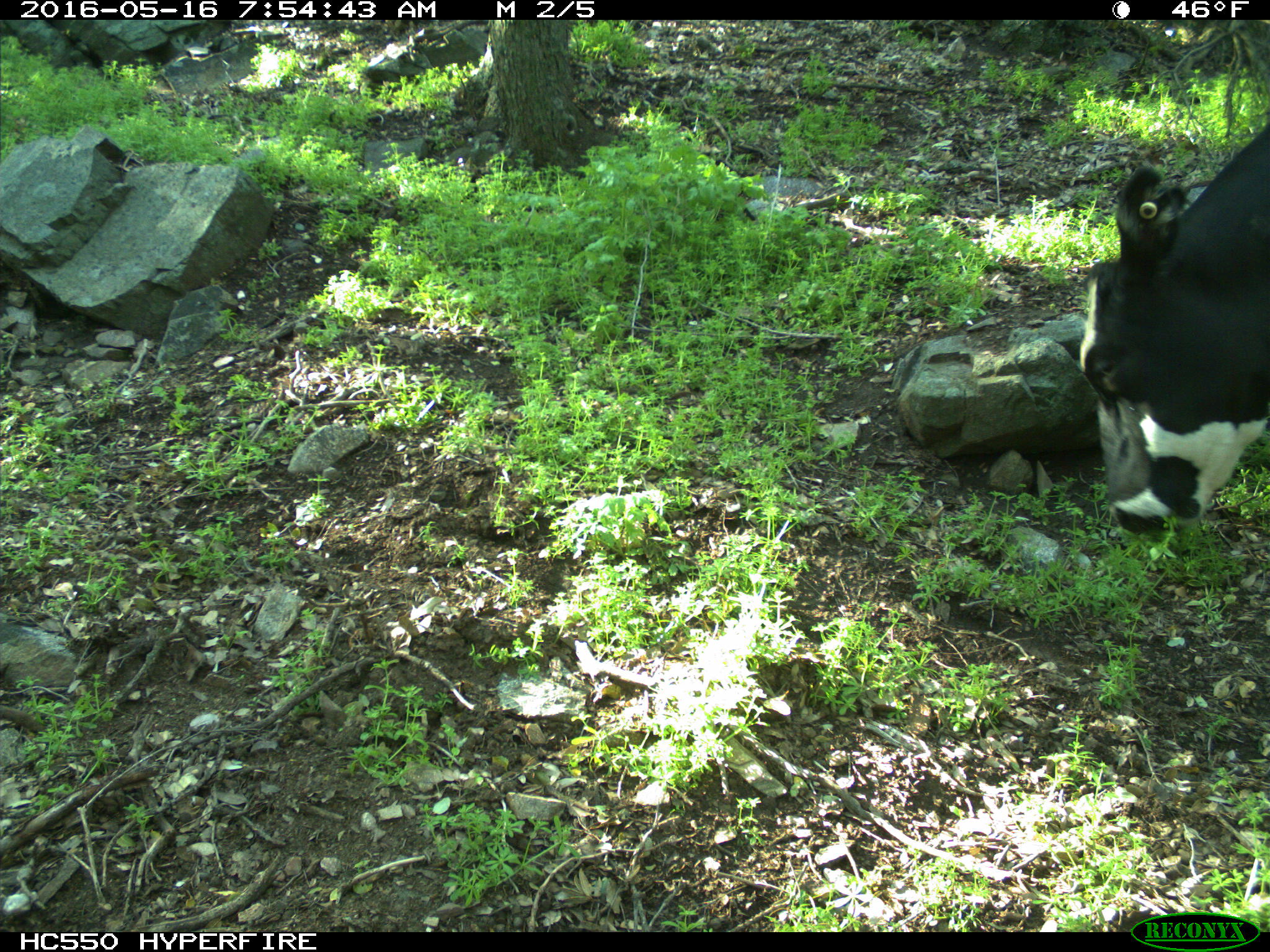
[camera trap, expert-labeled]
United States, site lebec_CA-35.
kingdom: Animalia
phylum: Chordata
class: Mammalia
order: Artiodactyla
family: Bovidae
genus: Bos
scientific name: Bos taurus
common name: domestic cow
Bos taurus (domestic cow).